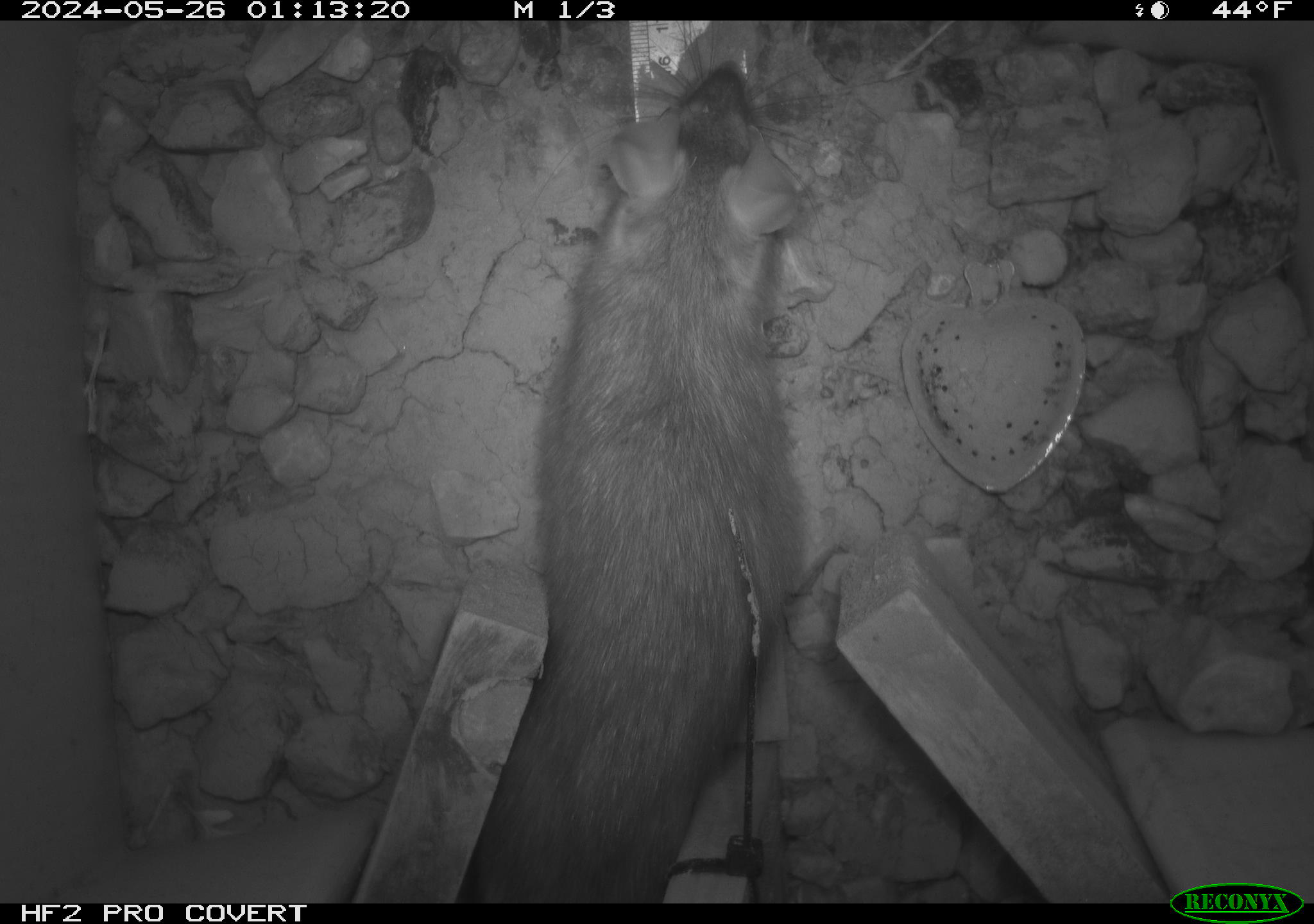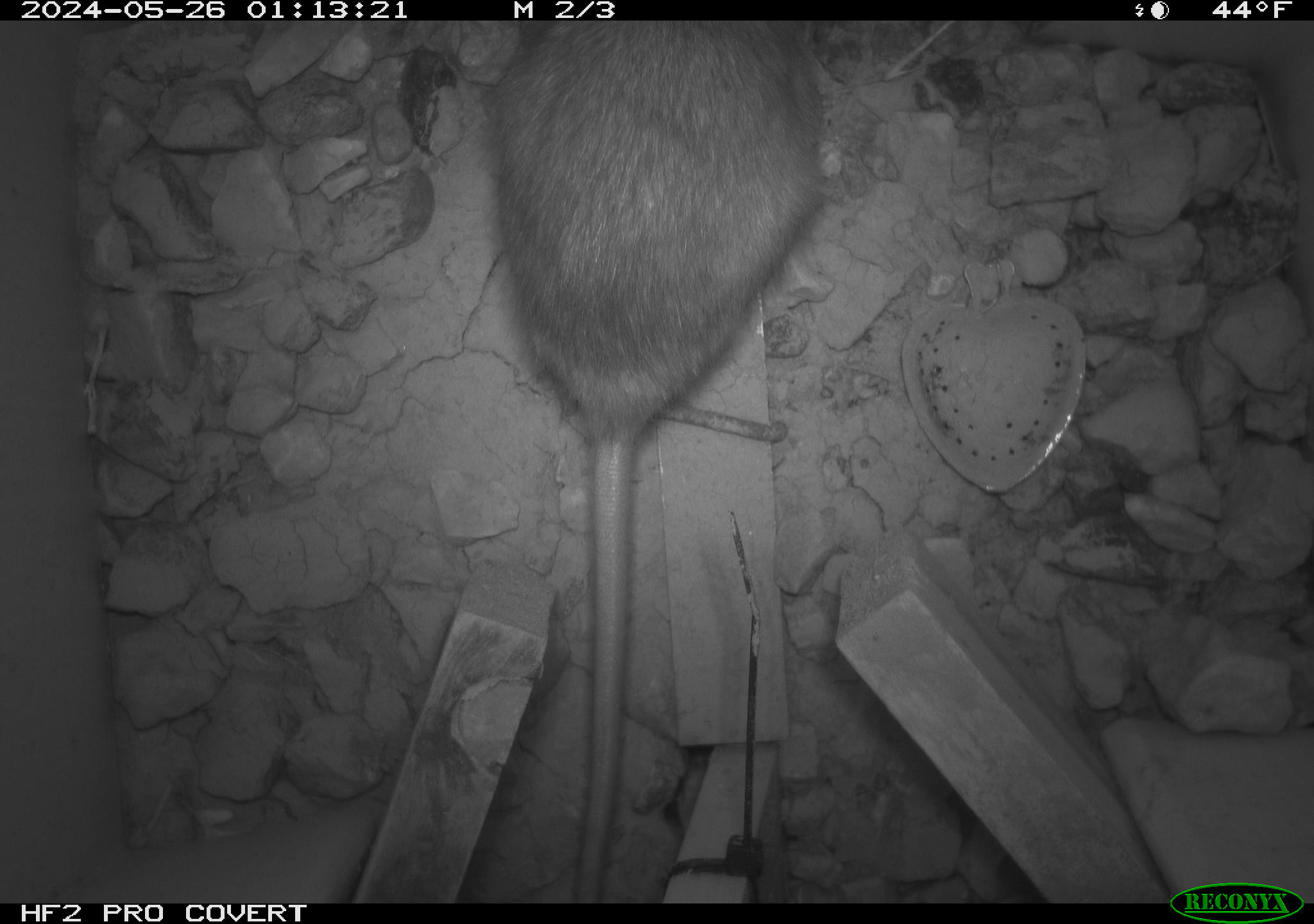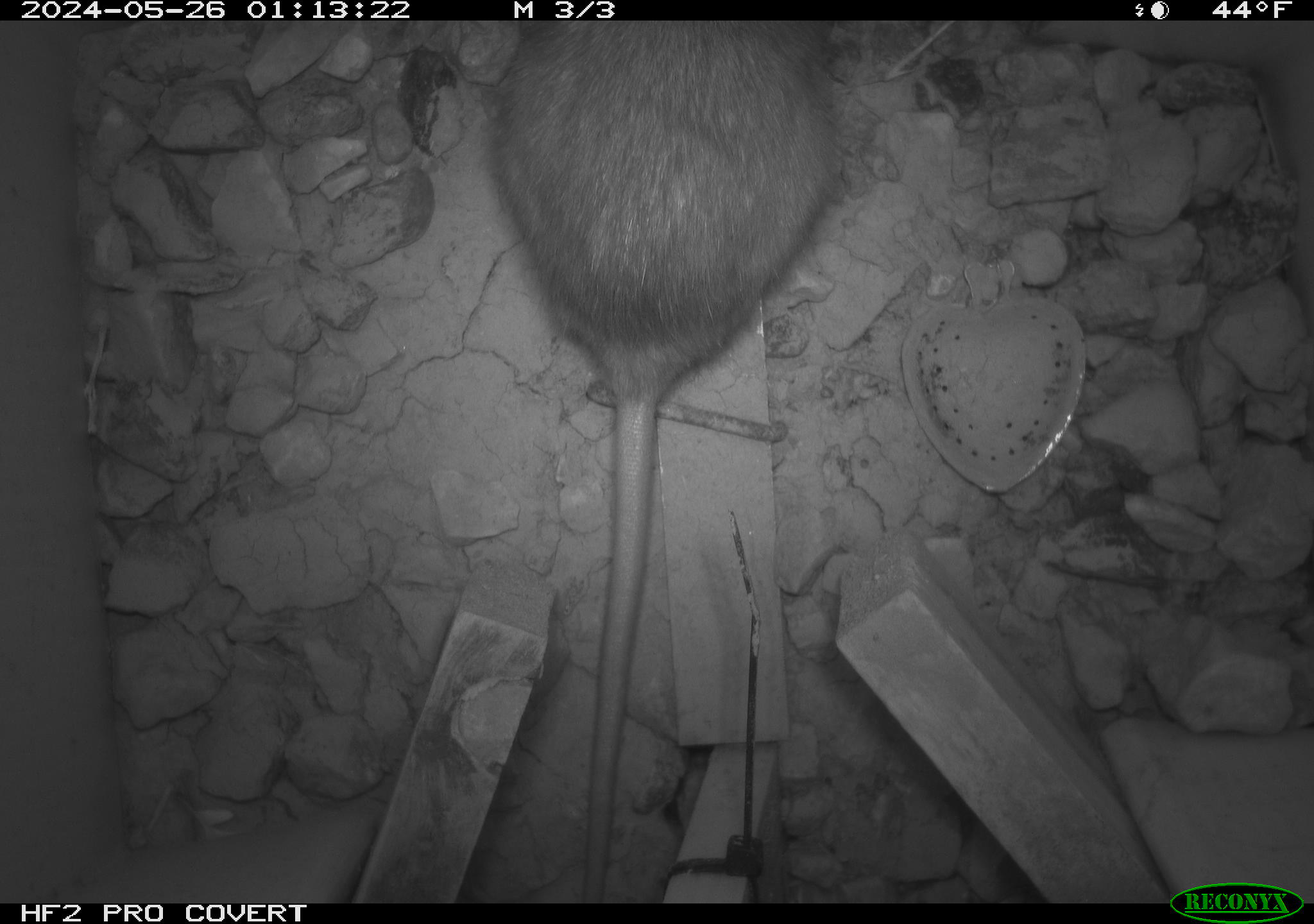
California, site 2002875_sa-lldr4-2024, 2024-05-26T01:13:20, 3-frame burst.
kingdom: Animalia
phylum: Chordata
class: Mammalia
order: Rodentia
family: Muridae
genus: Rattus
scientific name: Rattus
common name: rat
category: rattus species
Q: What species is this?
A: Rattus species (rat) (Rattus).